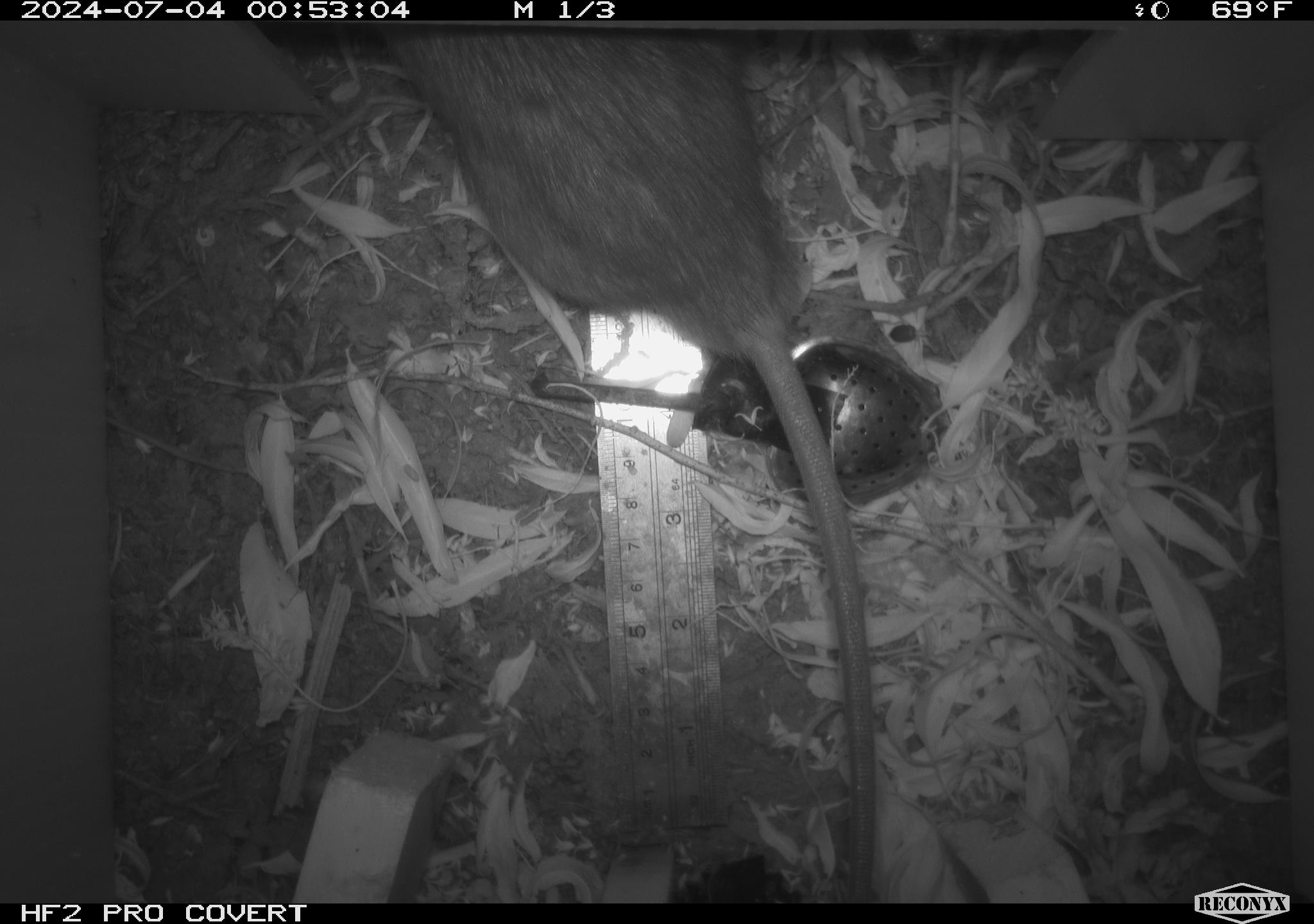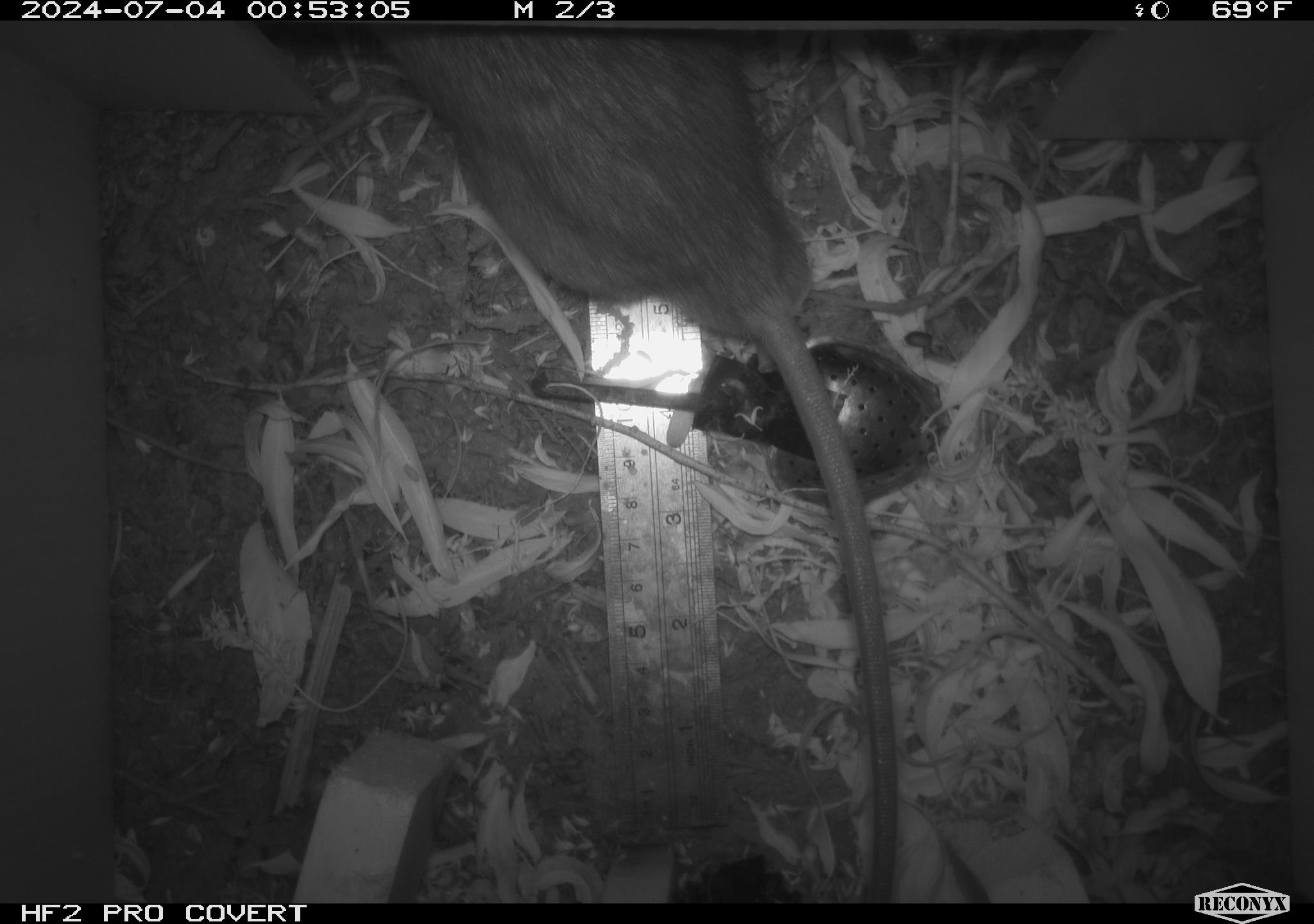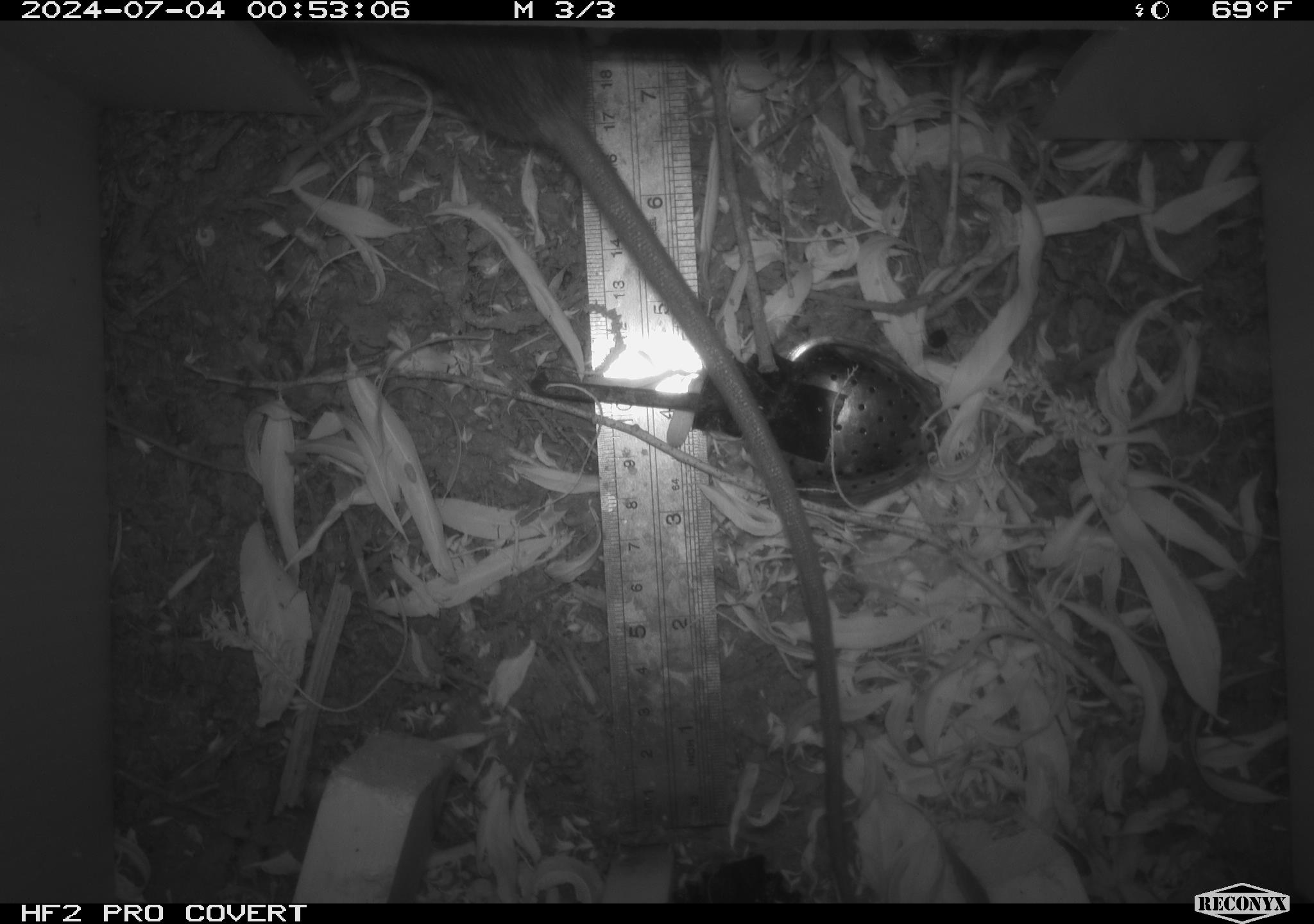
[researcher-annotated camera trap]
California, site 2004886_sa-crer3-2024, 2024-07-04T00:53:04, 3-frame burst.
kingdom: Animalia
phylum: Chordata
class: Mammalia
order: Rodentia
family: Muridae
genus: Rattus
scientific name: Rattus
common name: rat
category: rattus species